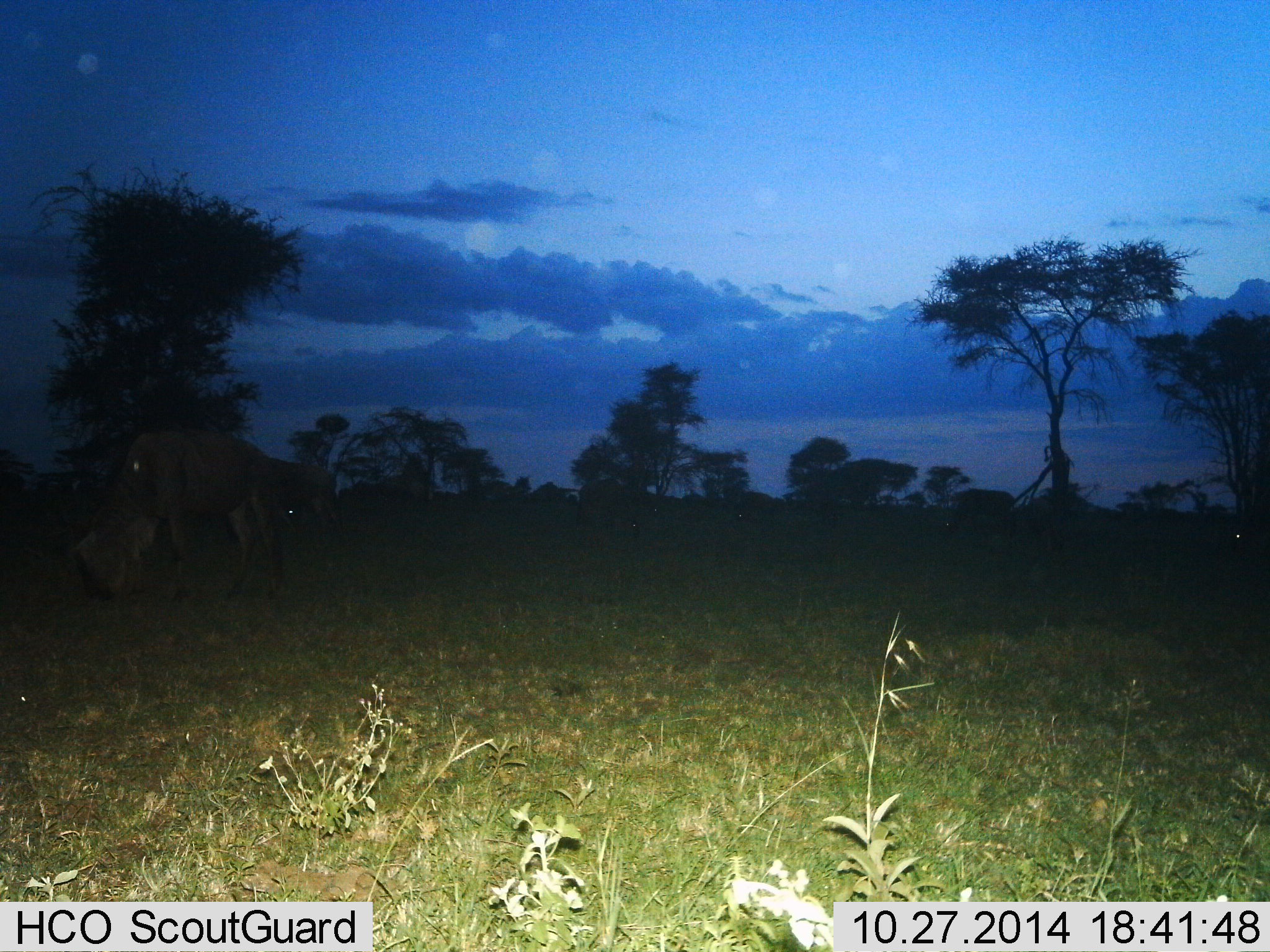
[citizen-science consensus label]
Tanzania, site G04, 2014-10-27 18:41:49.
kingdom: Animalia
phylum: Chordata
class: Mammalia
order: Artiodactyla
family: Bovidae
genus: Connochaetes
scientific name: Connochaetes taurinus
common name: blue wildebeest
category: wildebeest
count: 5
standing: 43%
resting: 0%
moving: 14%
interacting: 0%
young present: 0%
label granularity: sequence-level